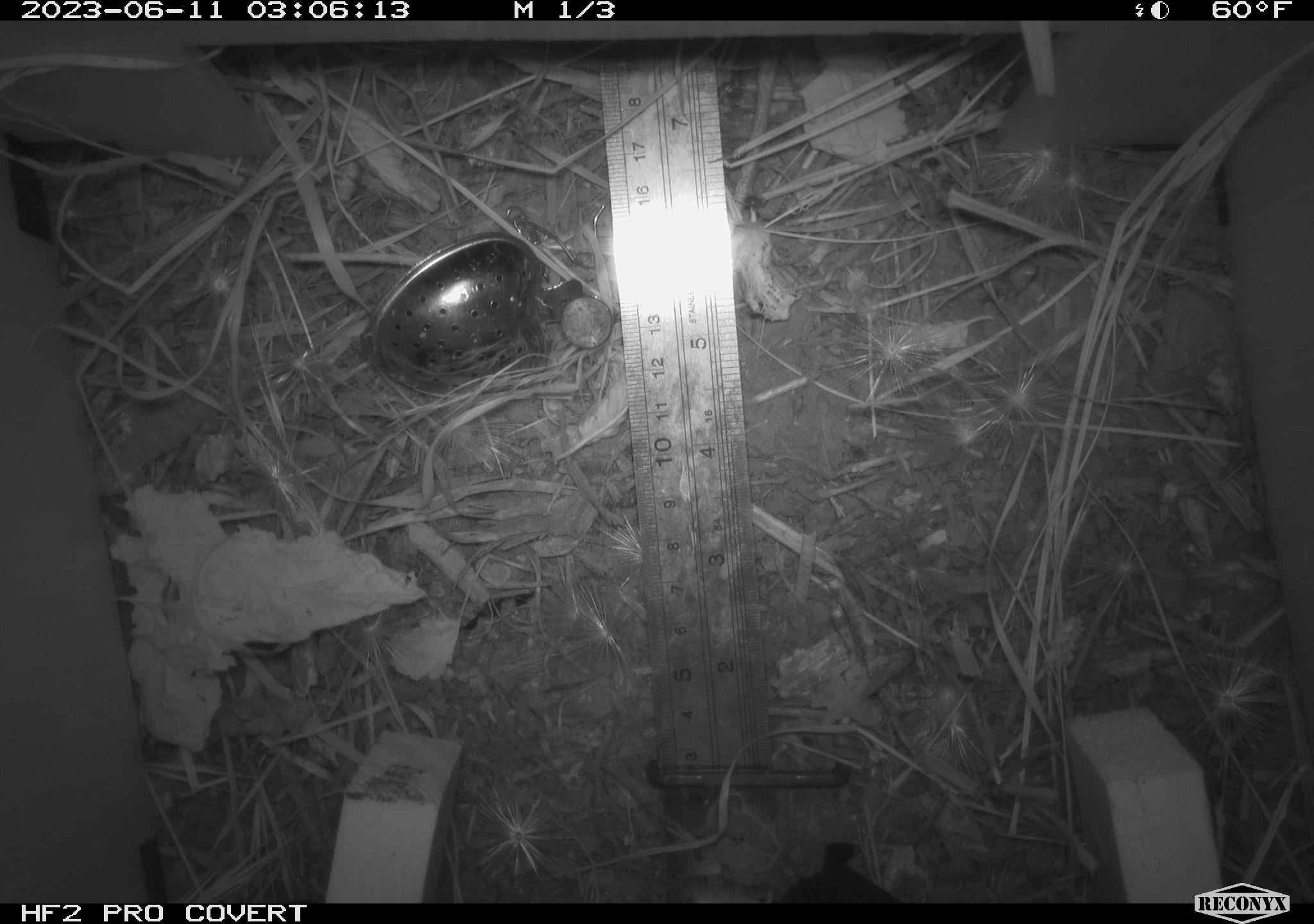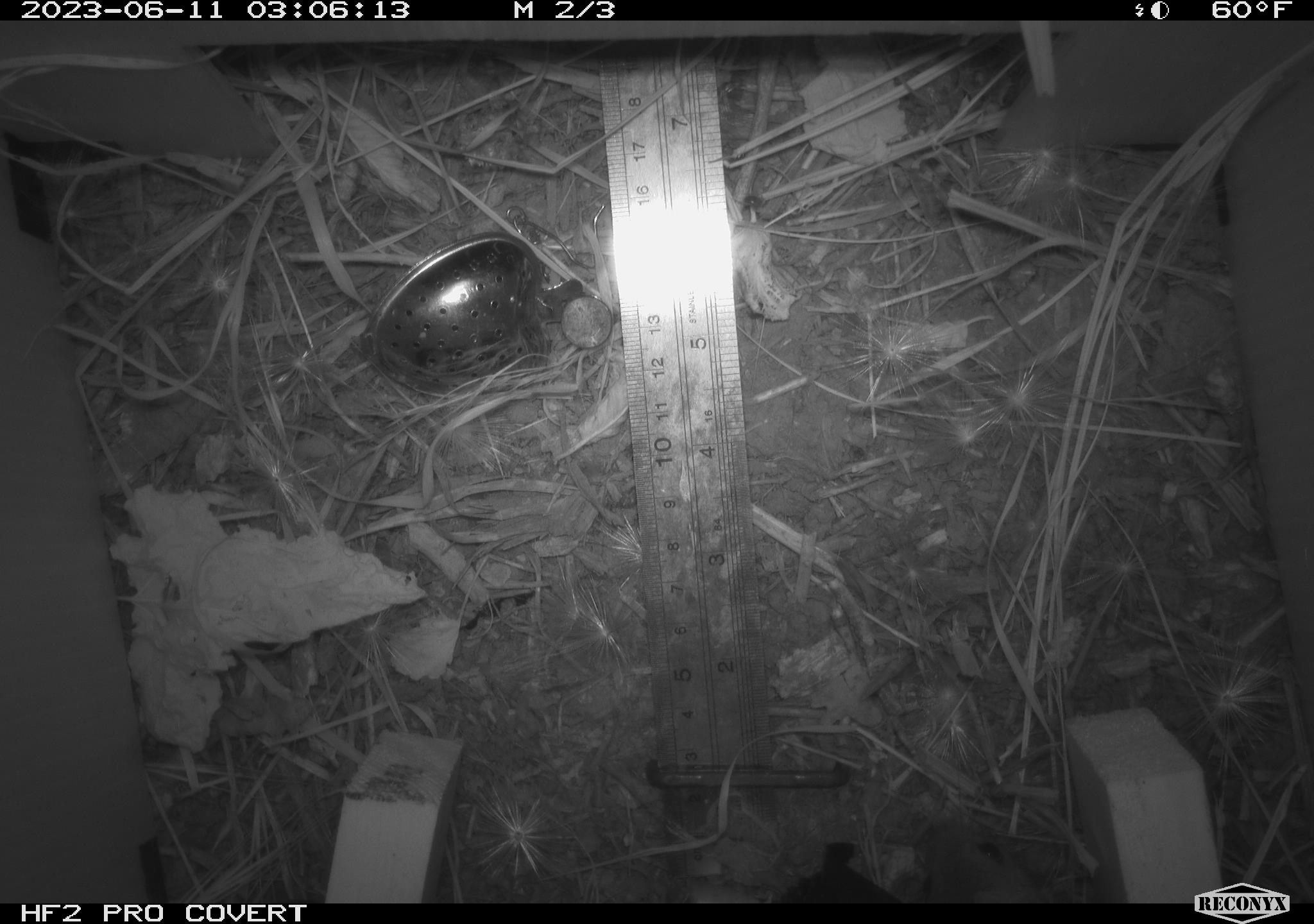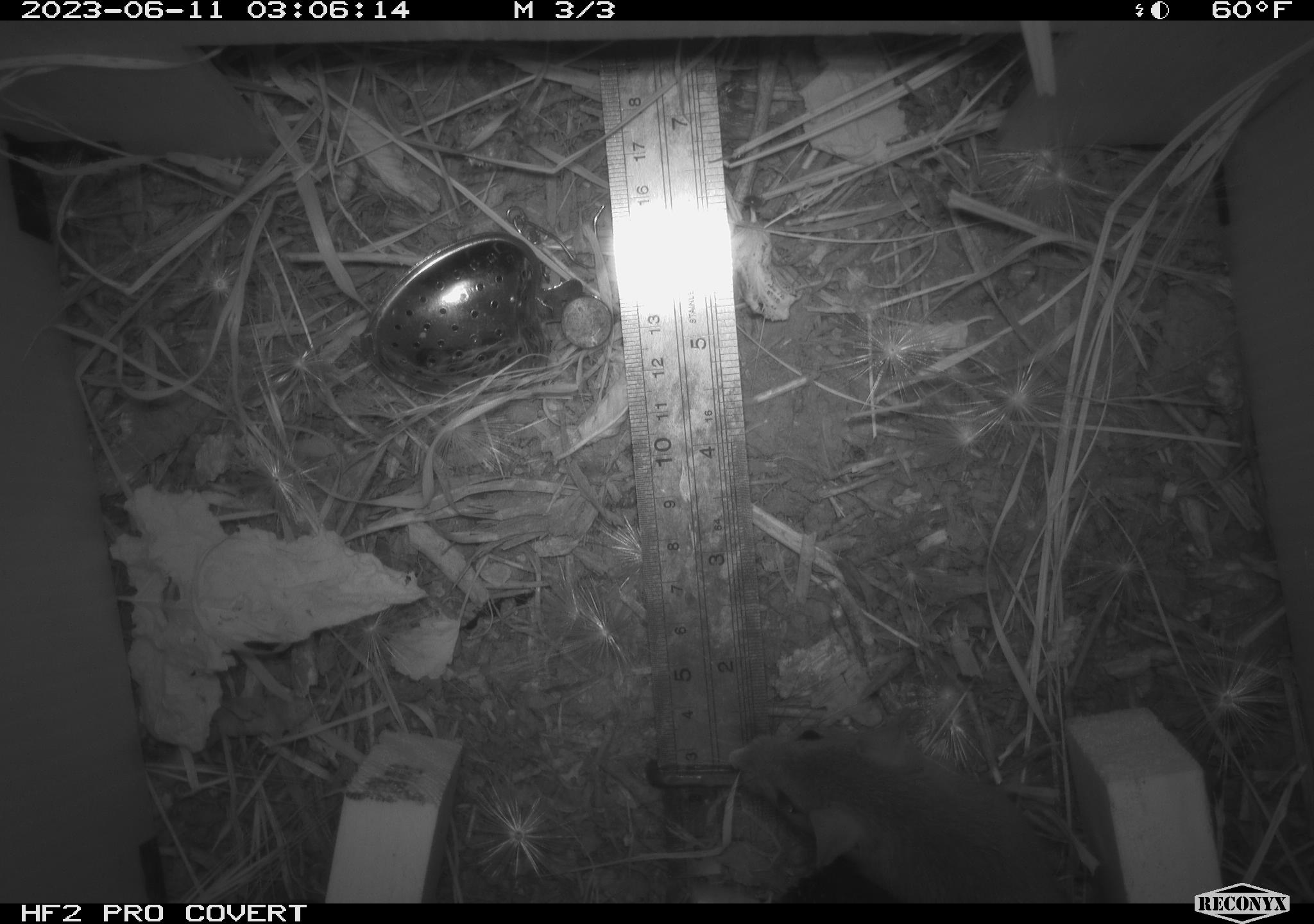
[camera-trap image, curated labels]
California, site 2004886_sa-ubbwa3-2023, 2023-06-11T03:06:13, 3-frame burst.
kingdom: Animalia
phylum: Chordata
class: Mammalia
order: Rodentia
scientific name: Rodentia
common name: mouse species